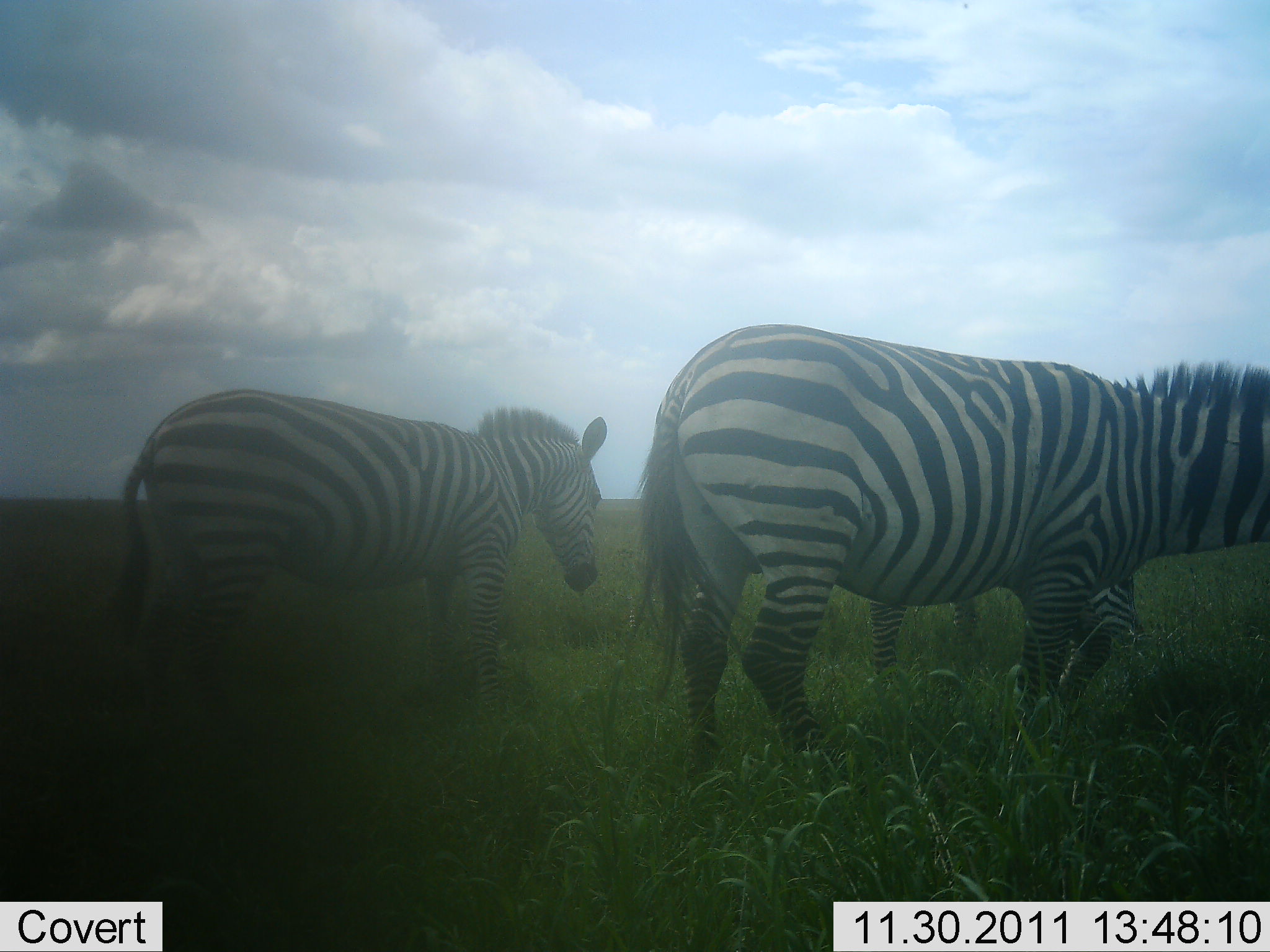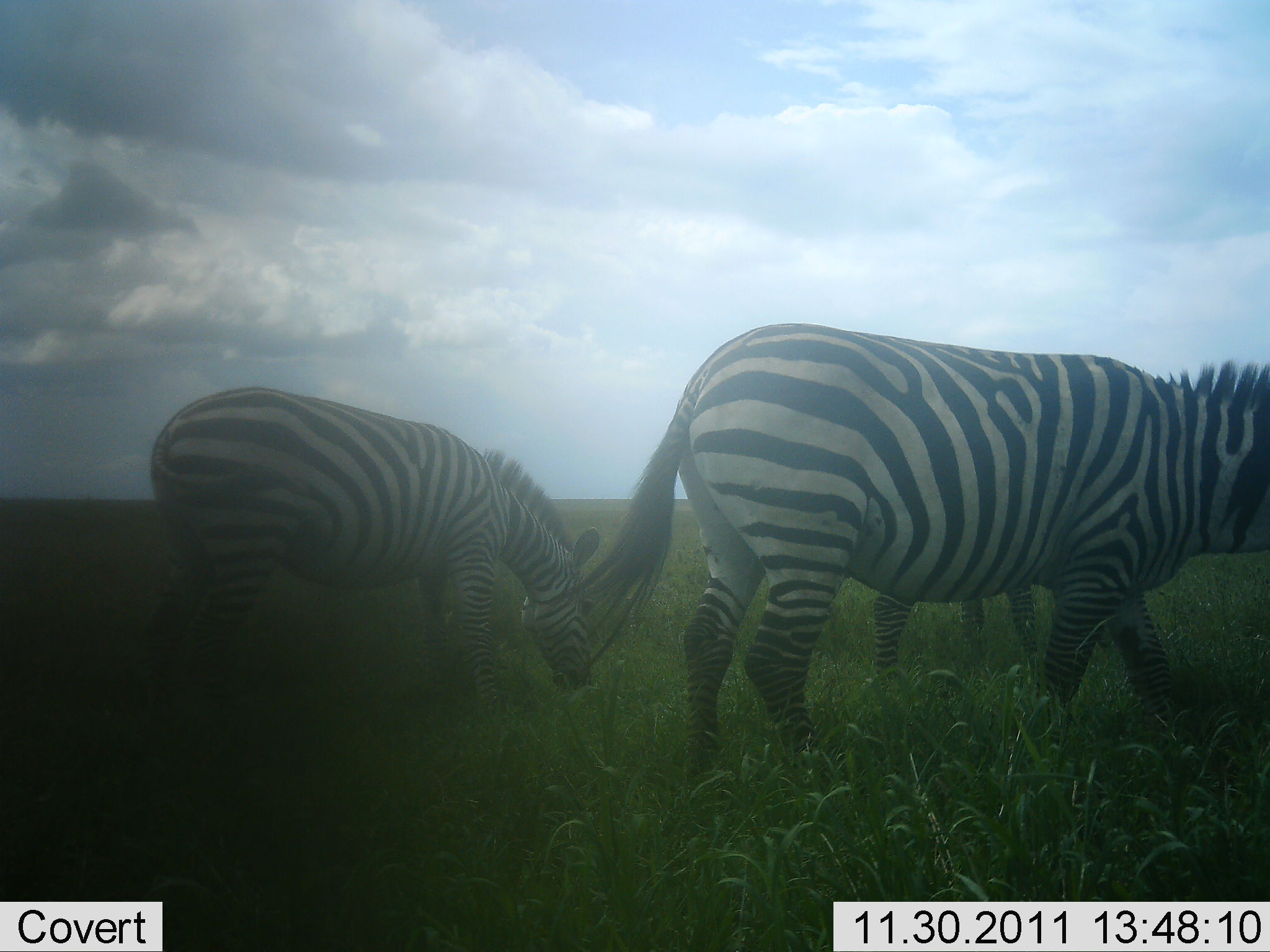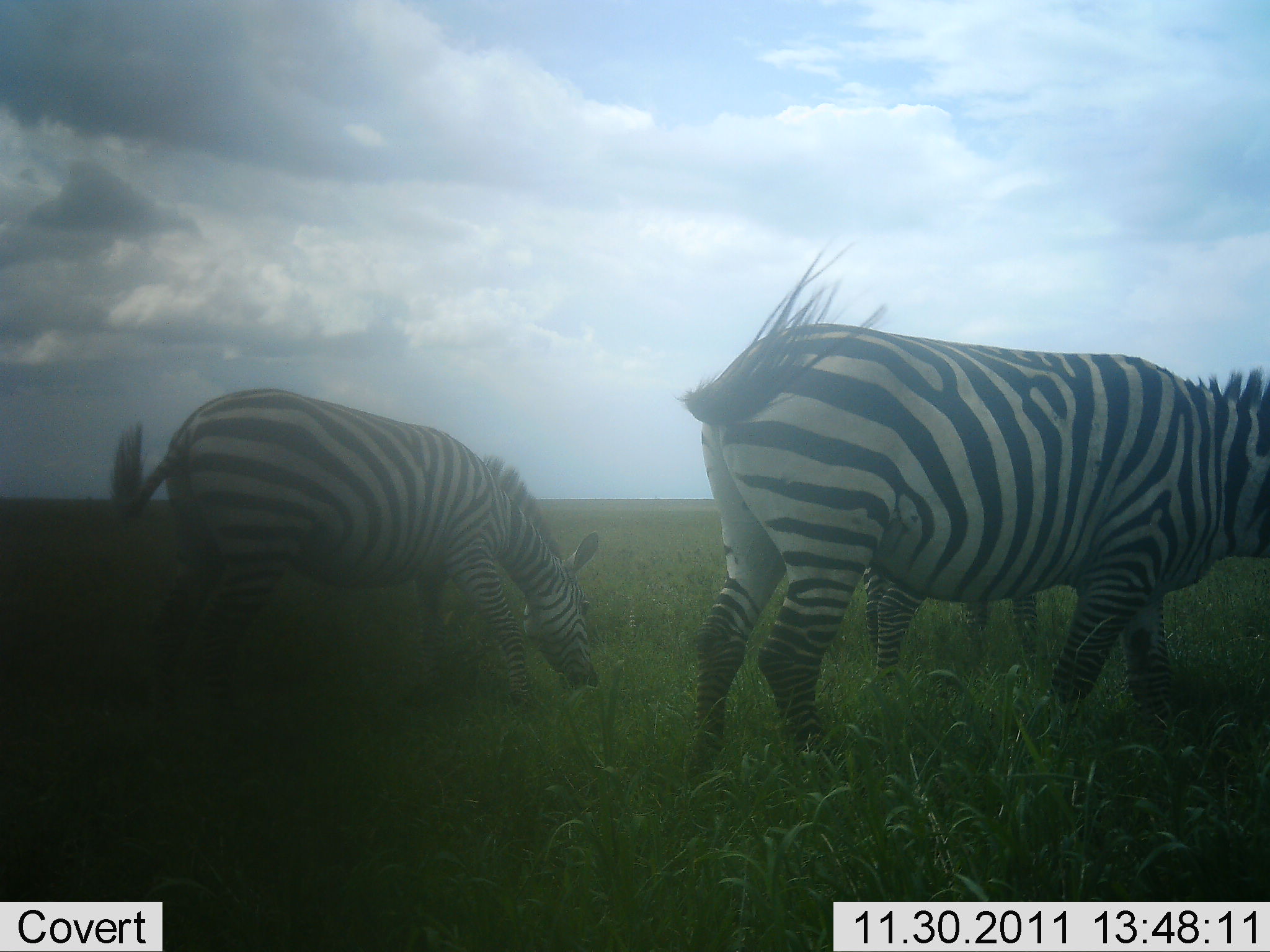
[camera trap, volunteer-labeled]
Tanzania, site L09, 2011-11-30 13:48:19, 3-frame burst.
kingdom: Animalia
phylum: Chordata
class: Mammalia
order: Perissodactyla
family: Equidae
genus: Equus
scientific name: Equus quagga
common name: plains zebra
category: zebra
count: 3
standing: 27%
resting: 0%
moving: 27%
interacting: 0%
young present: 7%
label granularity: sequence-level